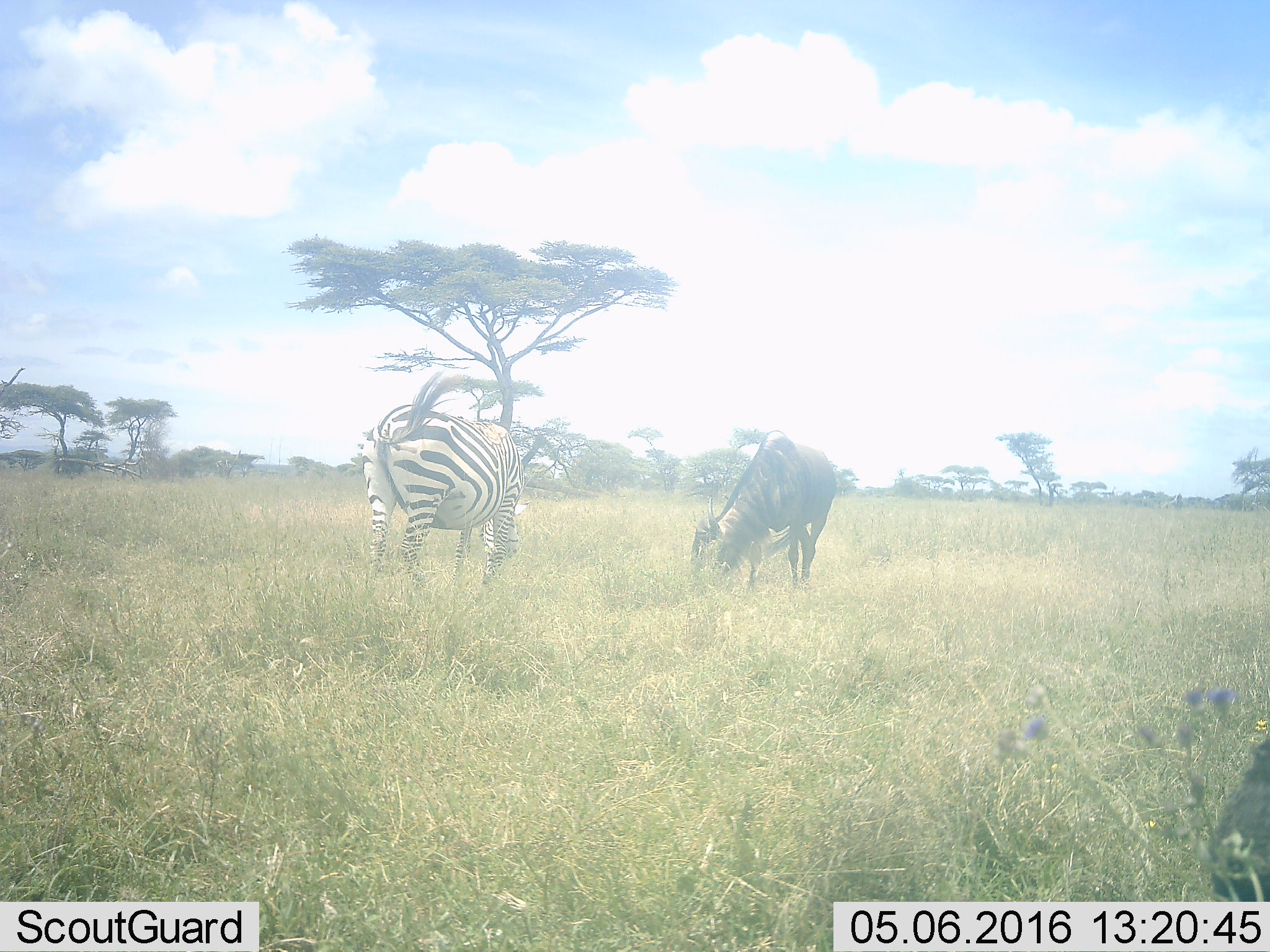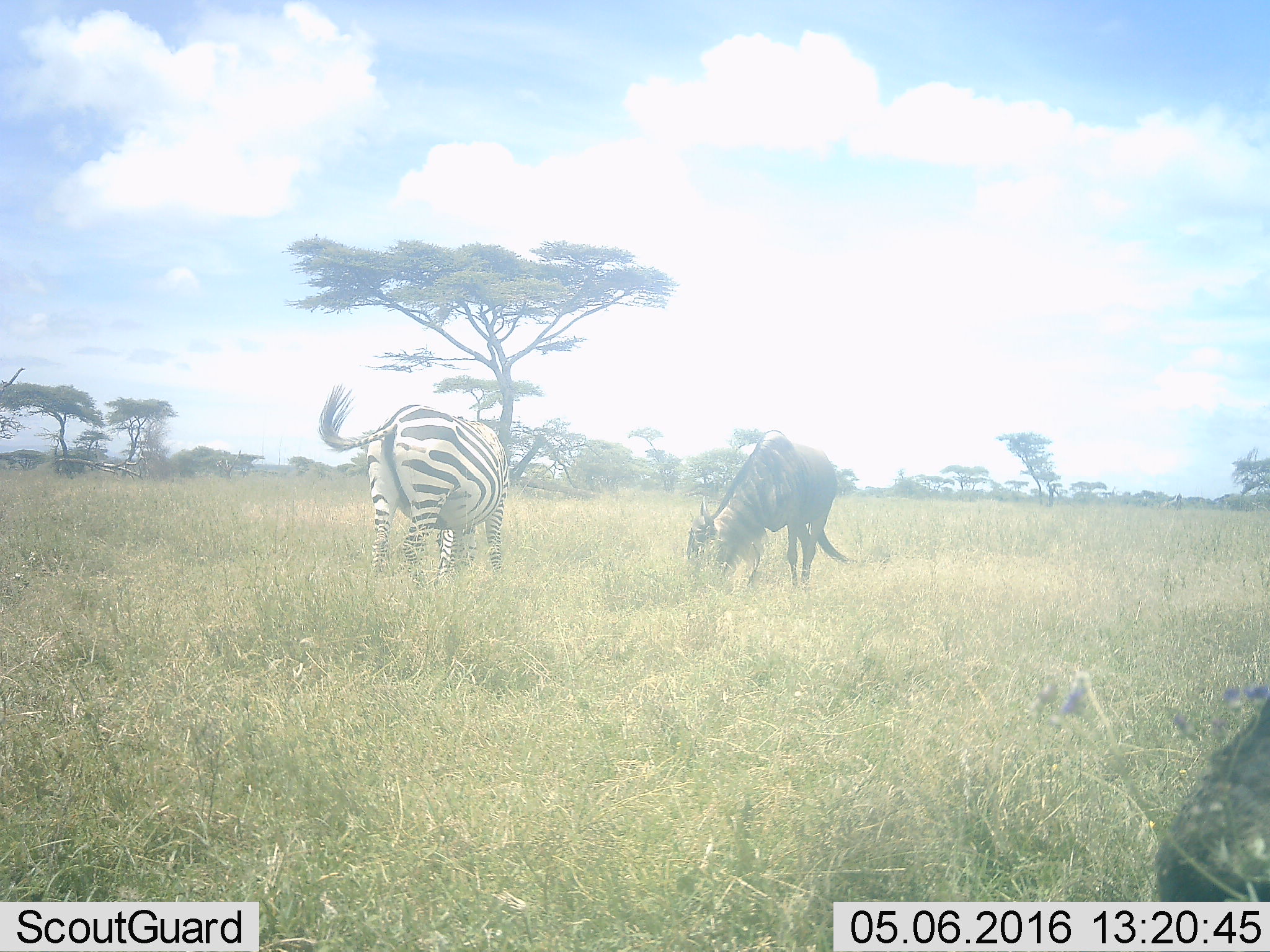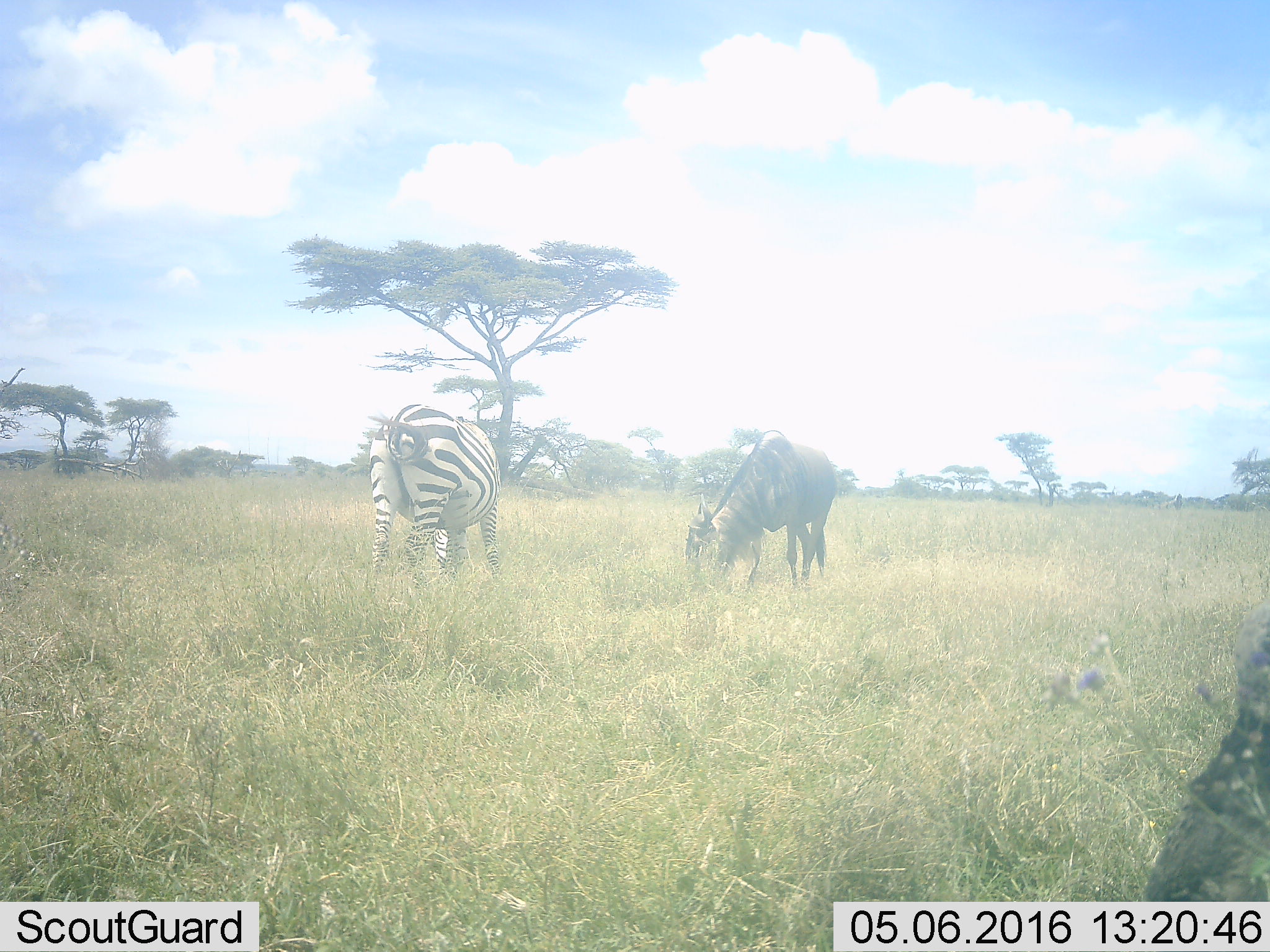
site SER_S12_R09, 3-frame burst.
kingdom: Animalia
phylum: Chordata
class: Mammalia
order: Artiodactyla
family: Bovidae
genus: Connochaetes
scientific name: Connochaetes taurinus taurinus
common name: blue wildebeest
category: wildebeestblue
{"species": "wildebeestblue (blue wildebeest) (Connochaetes taurinus taurinus)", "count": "1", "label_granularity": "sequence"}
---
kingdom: Animalia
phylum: Chordata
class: Mammalia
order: Perissodactyla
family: Equidae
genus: Equus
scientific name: Equus quagga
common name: plains zebra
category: zebraplains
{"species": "zebraplains (plains zebra) (Equus quagga)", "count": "1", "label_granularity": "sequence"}